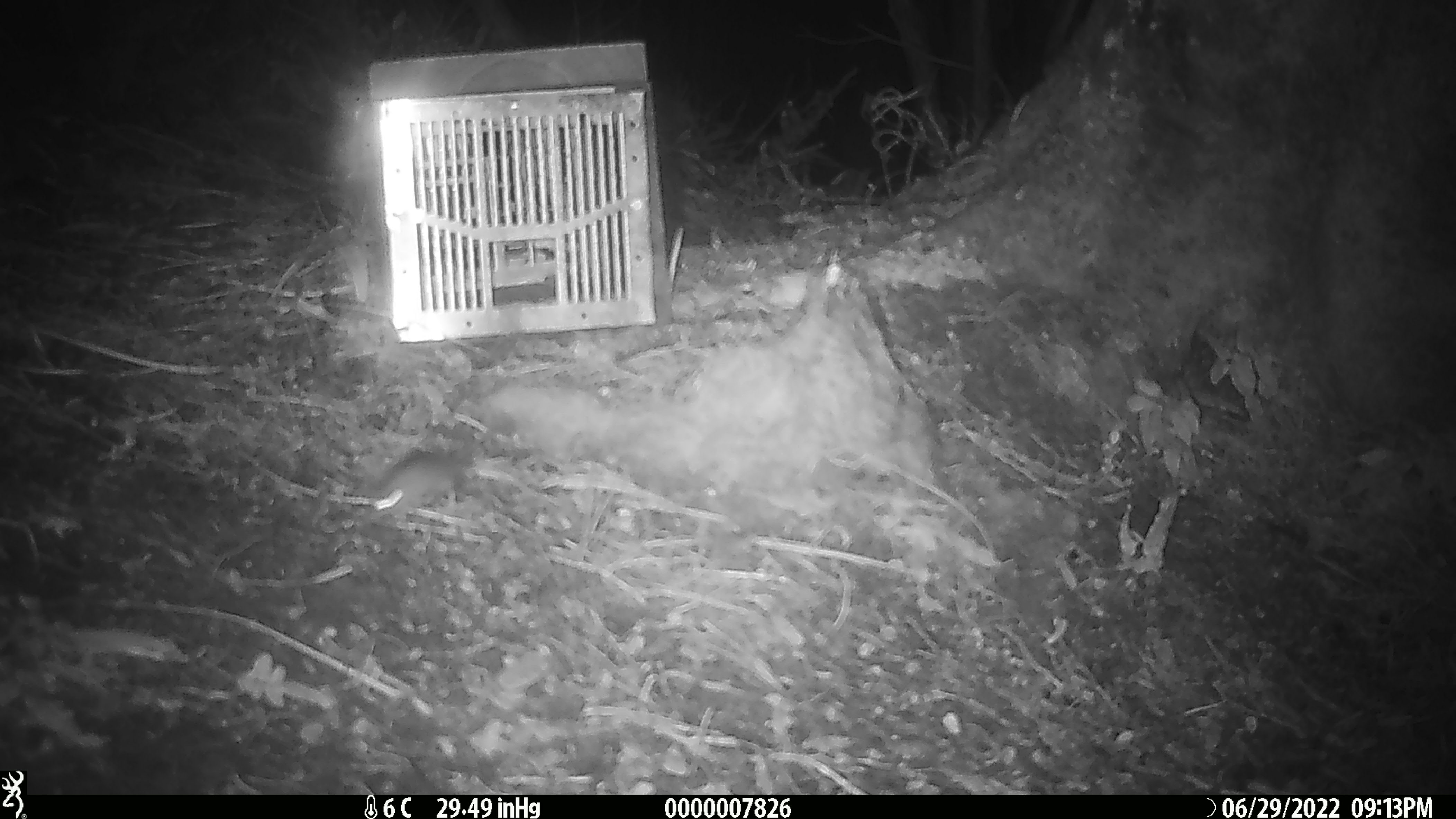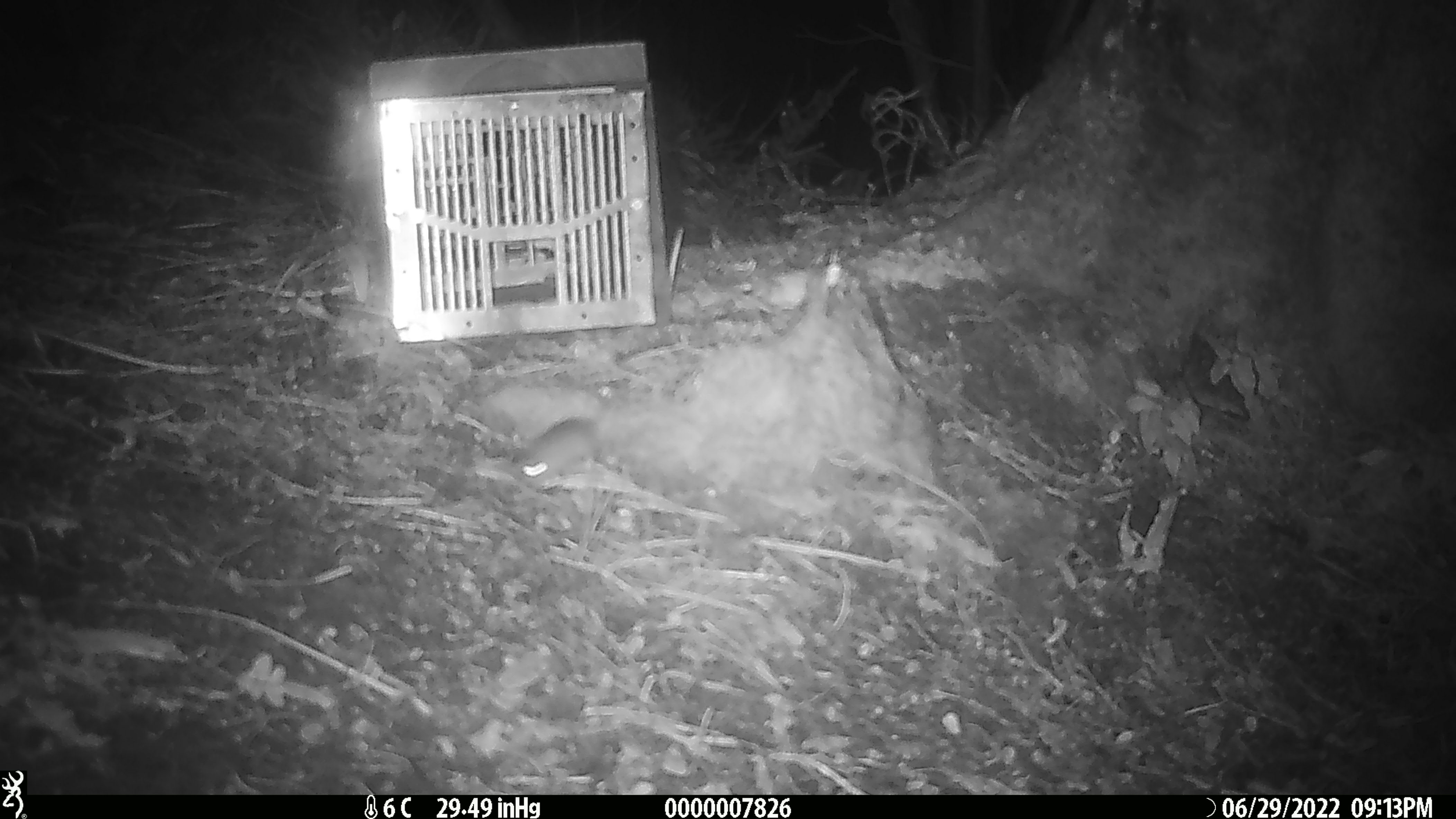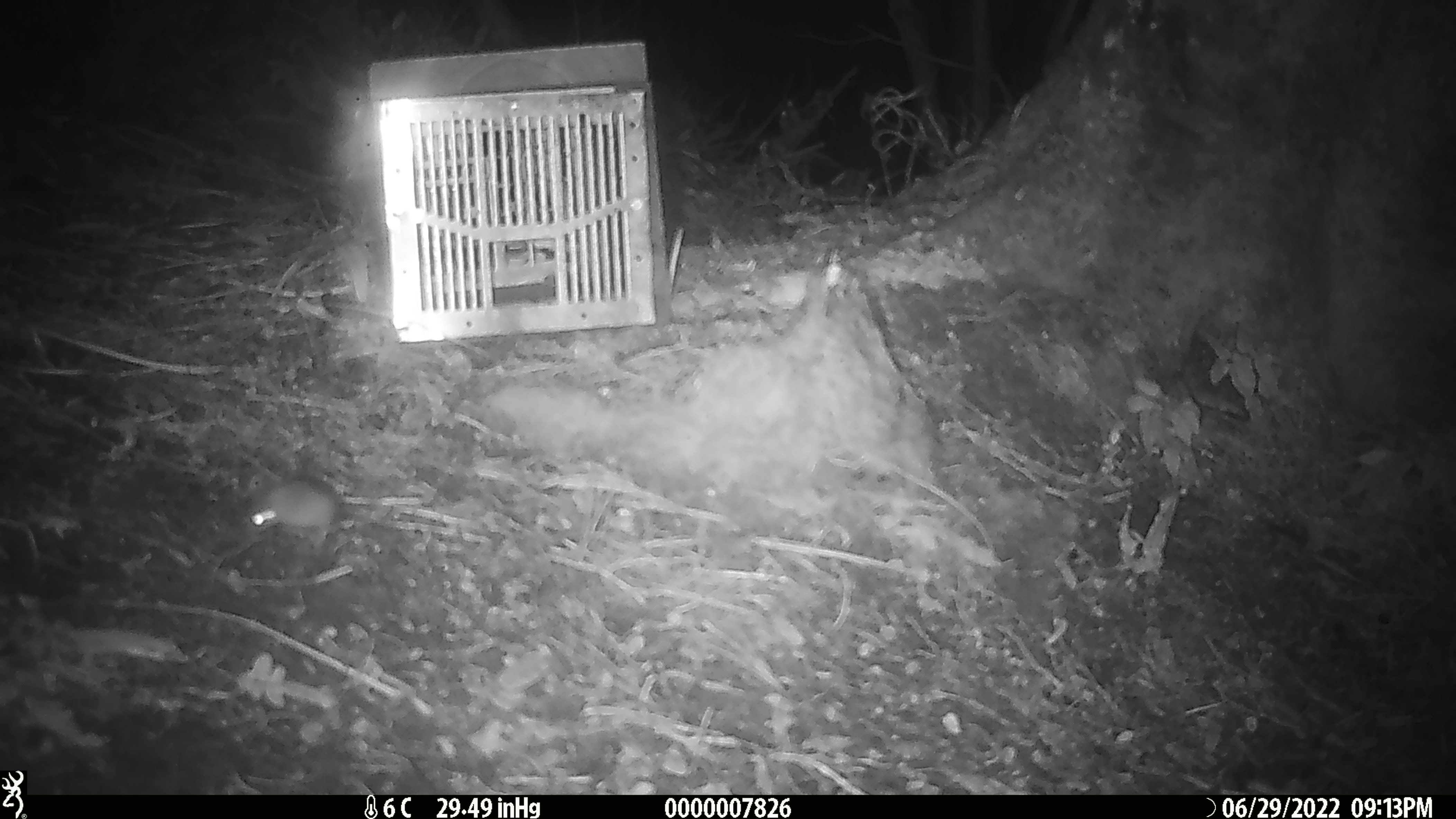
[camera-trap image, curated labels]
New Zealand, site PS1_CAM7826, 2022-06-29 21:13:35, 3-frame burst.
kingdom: Animalia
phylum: Chordata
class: Mammalia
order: Rodentia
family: Muridae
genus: Mus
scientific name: Mus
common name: mouse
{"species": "mouse (Mus)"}